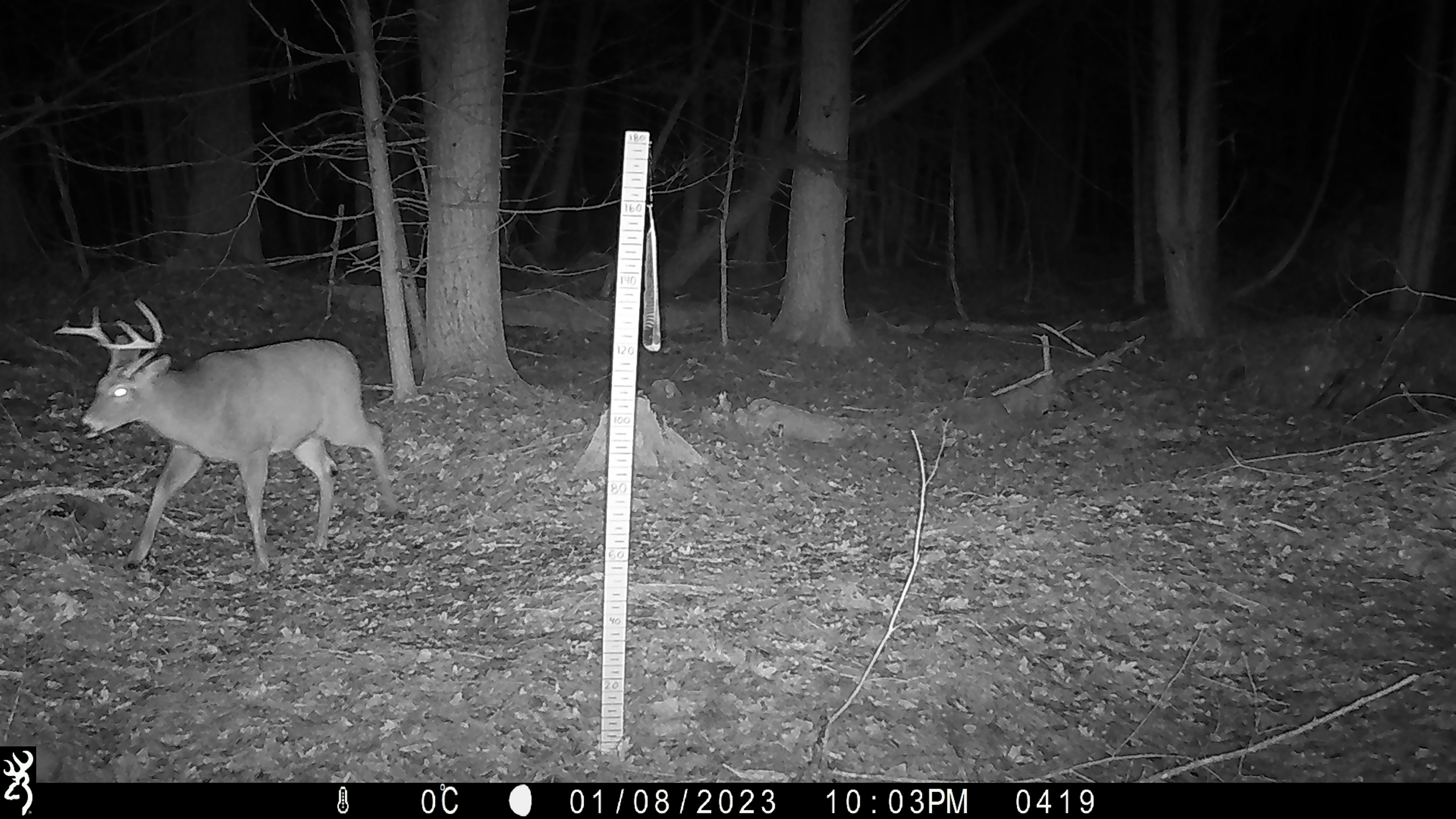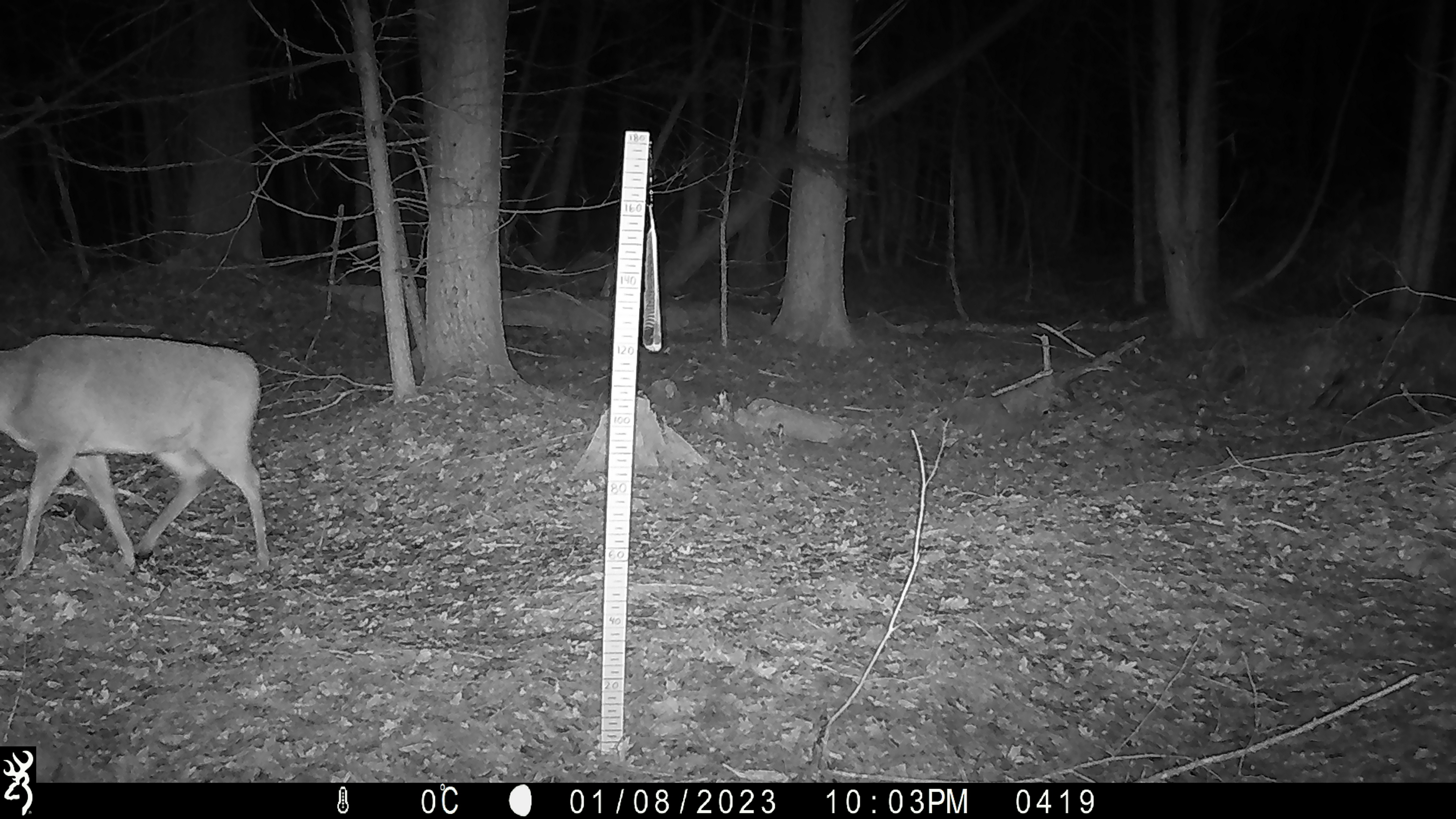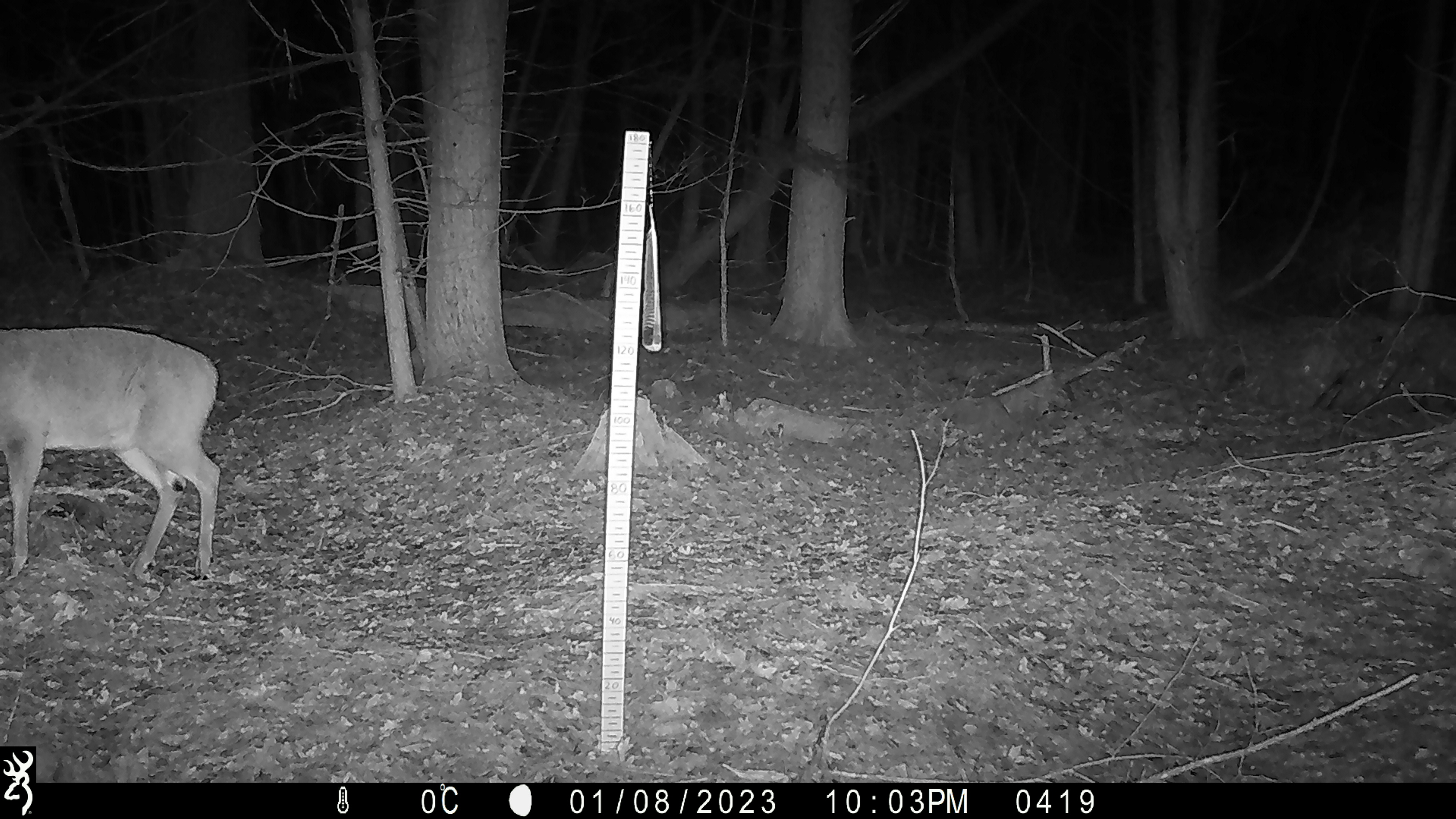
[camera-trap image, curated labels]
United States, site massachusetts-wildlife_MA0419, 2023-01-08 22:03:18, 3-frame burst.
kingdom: Animalia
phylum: Chordata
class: Mammalia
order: Artiodactyla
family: Cervidae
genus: Odocoileus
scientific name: Odocoileus virginianus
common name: white-tailed deer